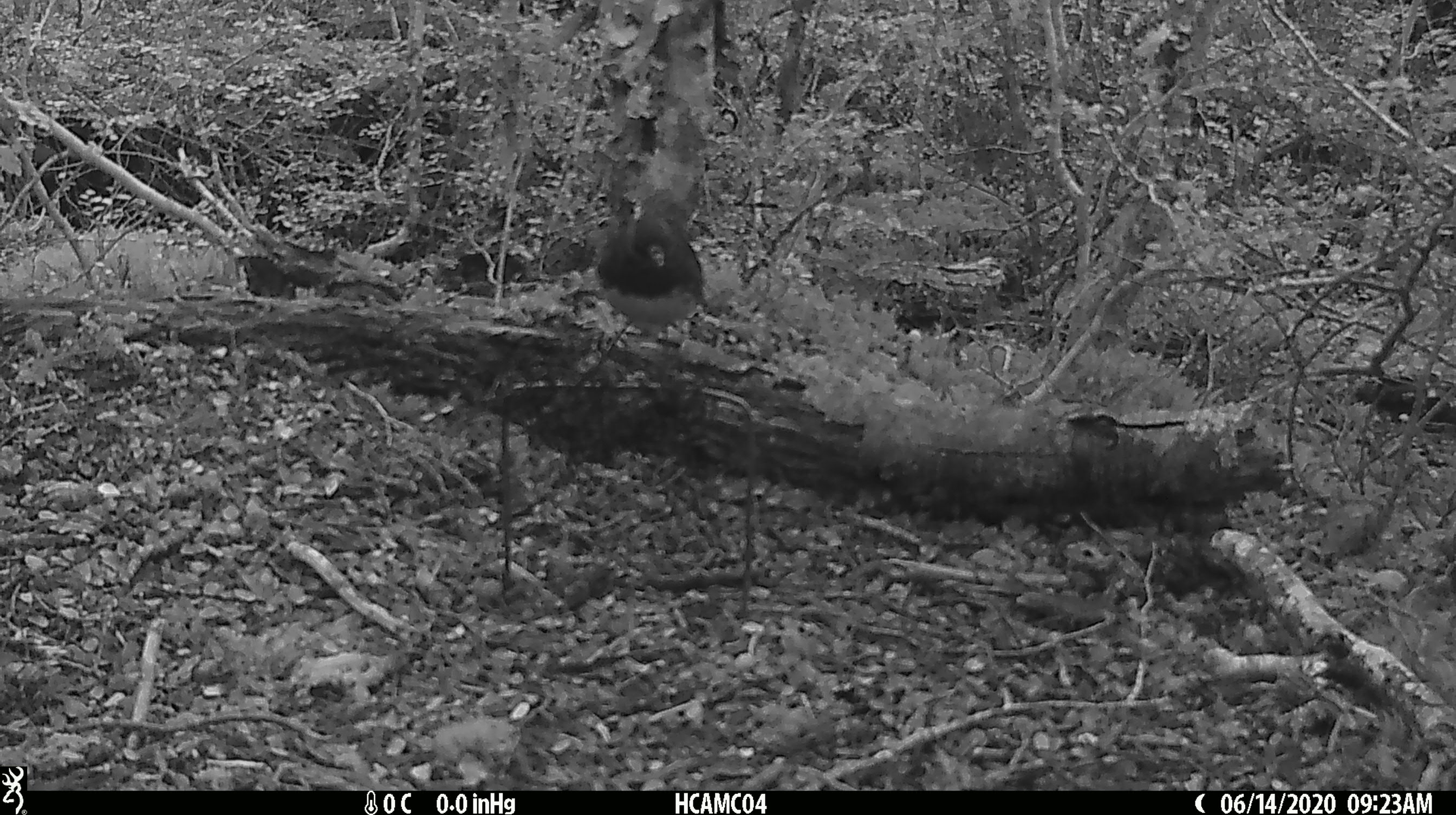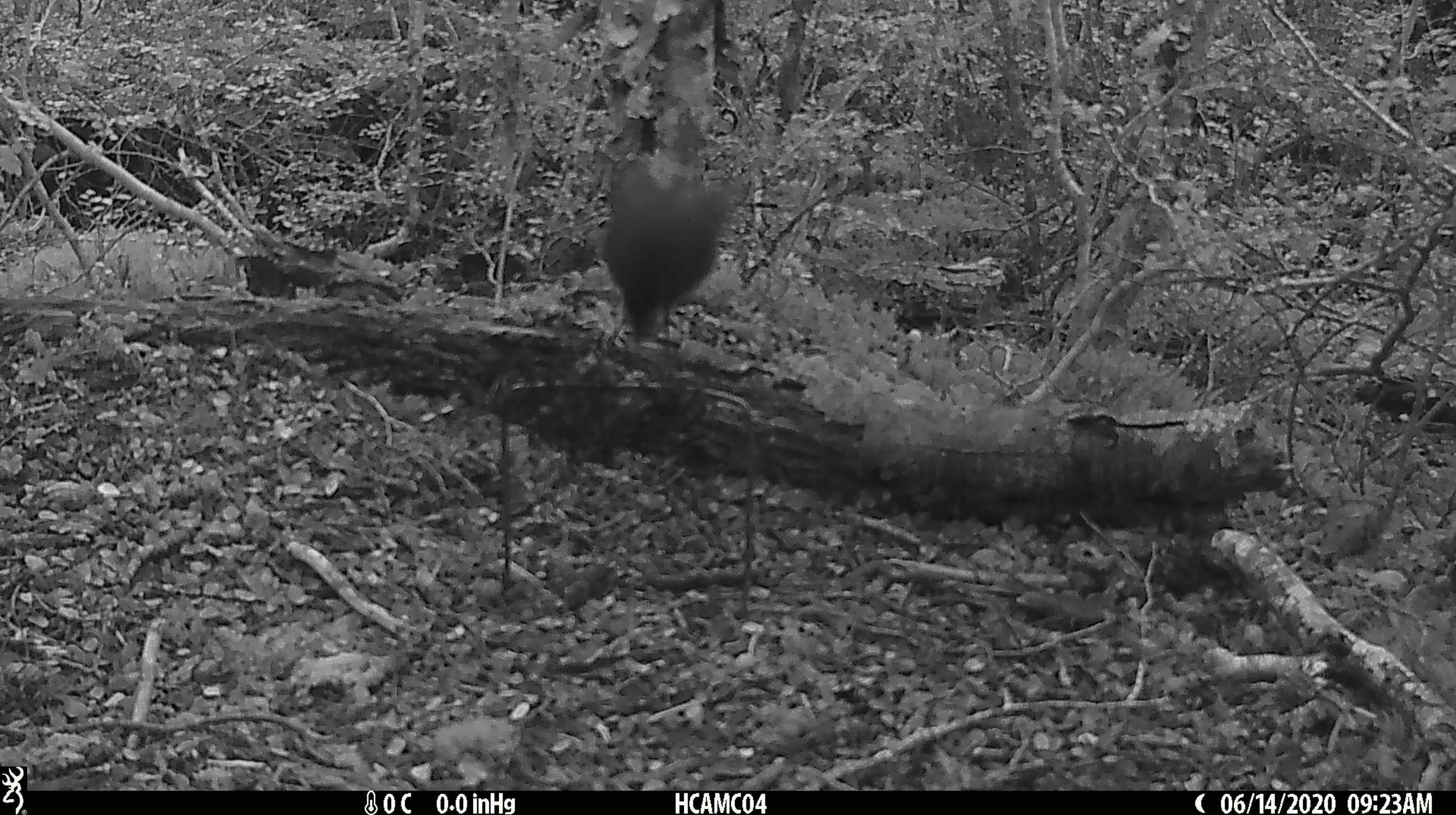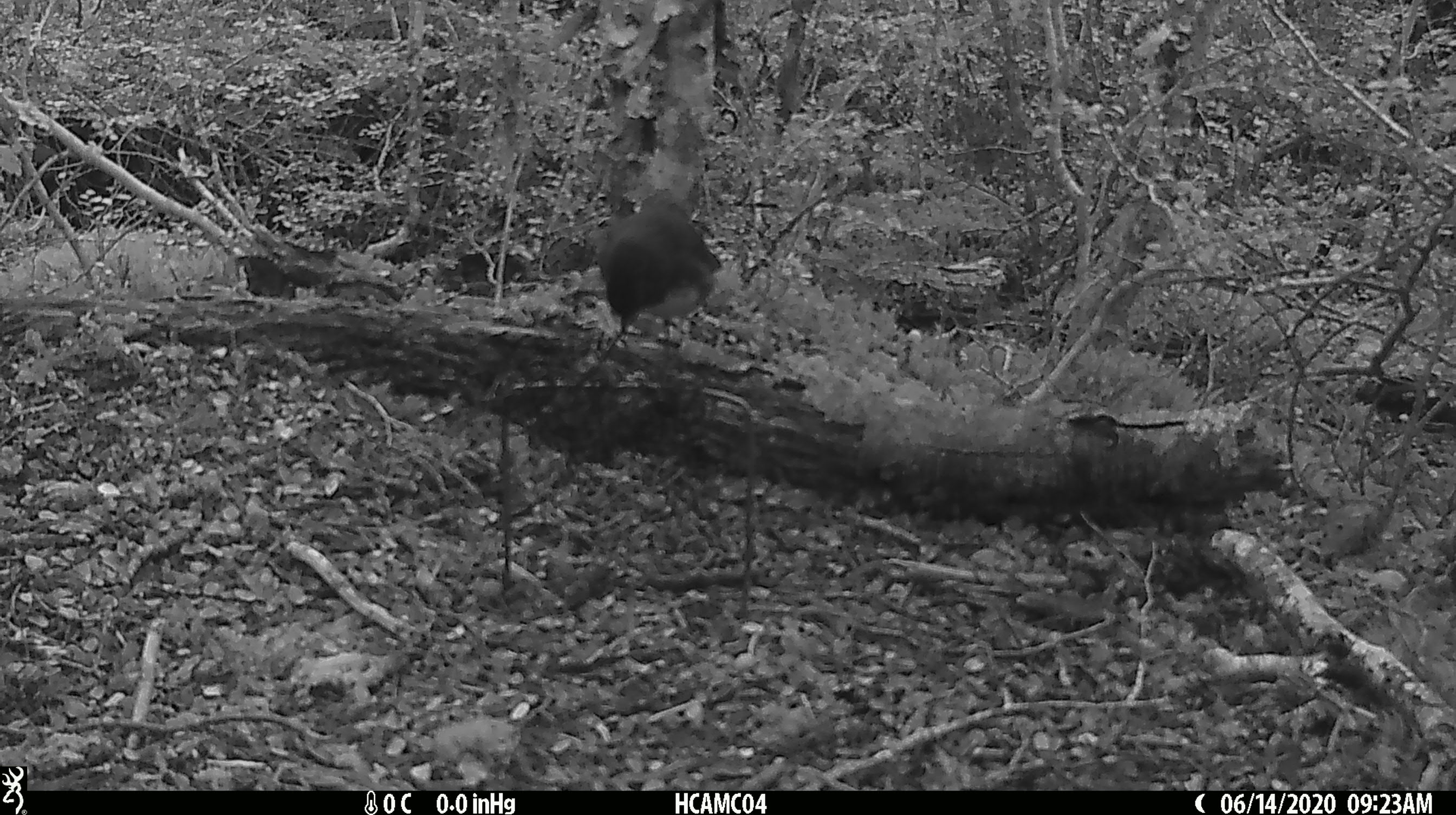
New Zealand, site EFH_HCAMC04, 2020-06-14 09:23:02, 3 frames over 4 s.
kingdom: Animalia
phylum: Chordata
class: Aves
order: Passeriformes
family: Petroicidae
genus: Petroica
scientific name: Petroica australis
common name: new zealand robin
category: robin